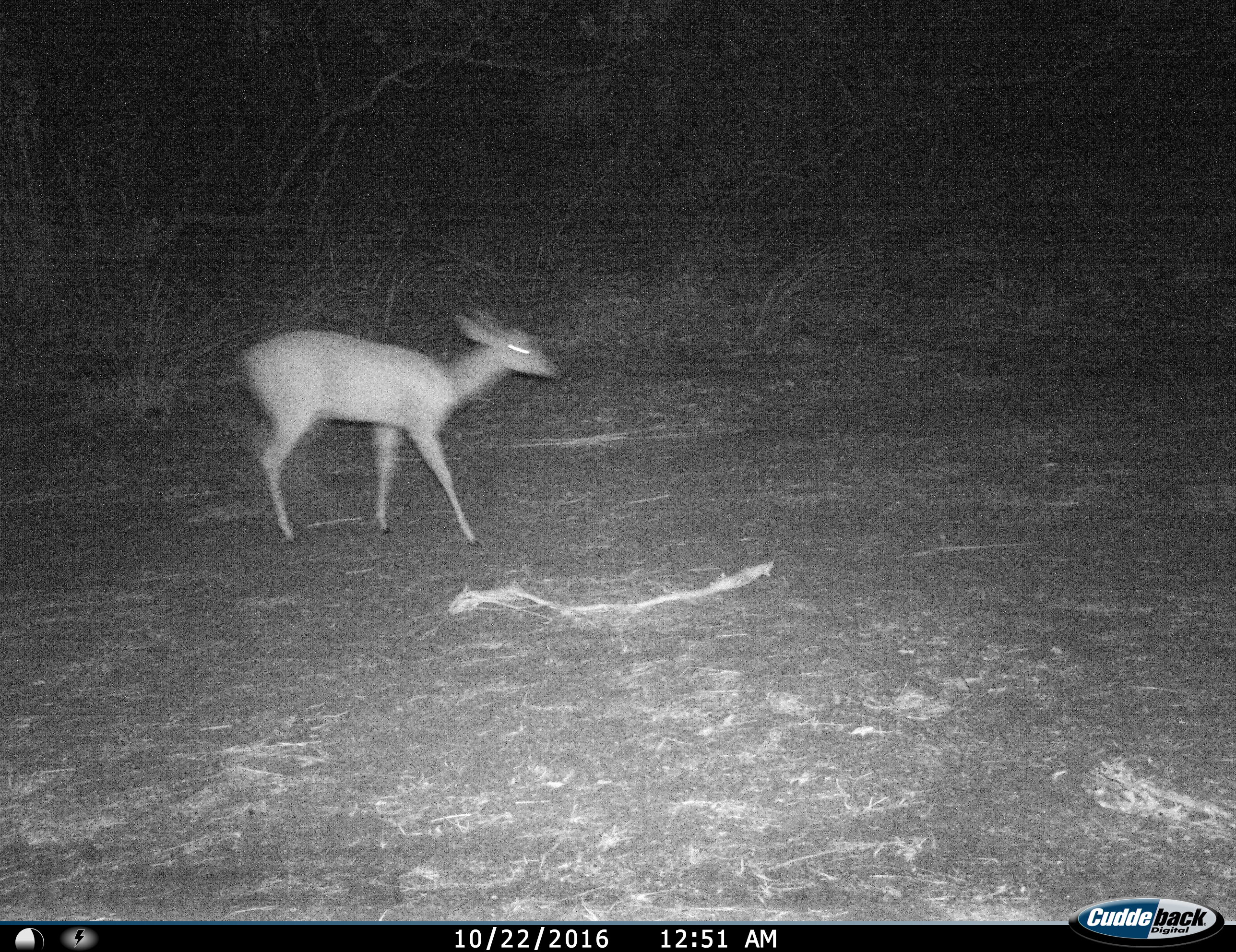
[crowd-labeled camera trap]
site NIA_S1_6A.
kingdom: Animalia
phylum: Chordata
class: Mammalia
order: Artiodactyla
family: Bovidae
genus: Sylvicapra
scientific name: Sylvicapra grimmia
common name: common duiker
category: duikercommongrey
Duikercommongrey (common duiker) (Sylvicapra grimmia), count 1. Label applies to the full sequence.